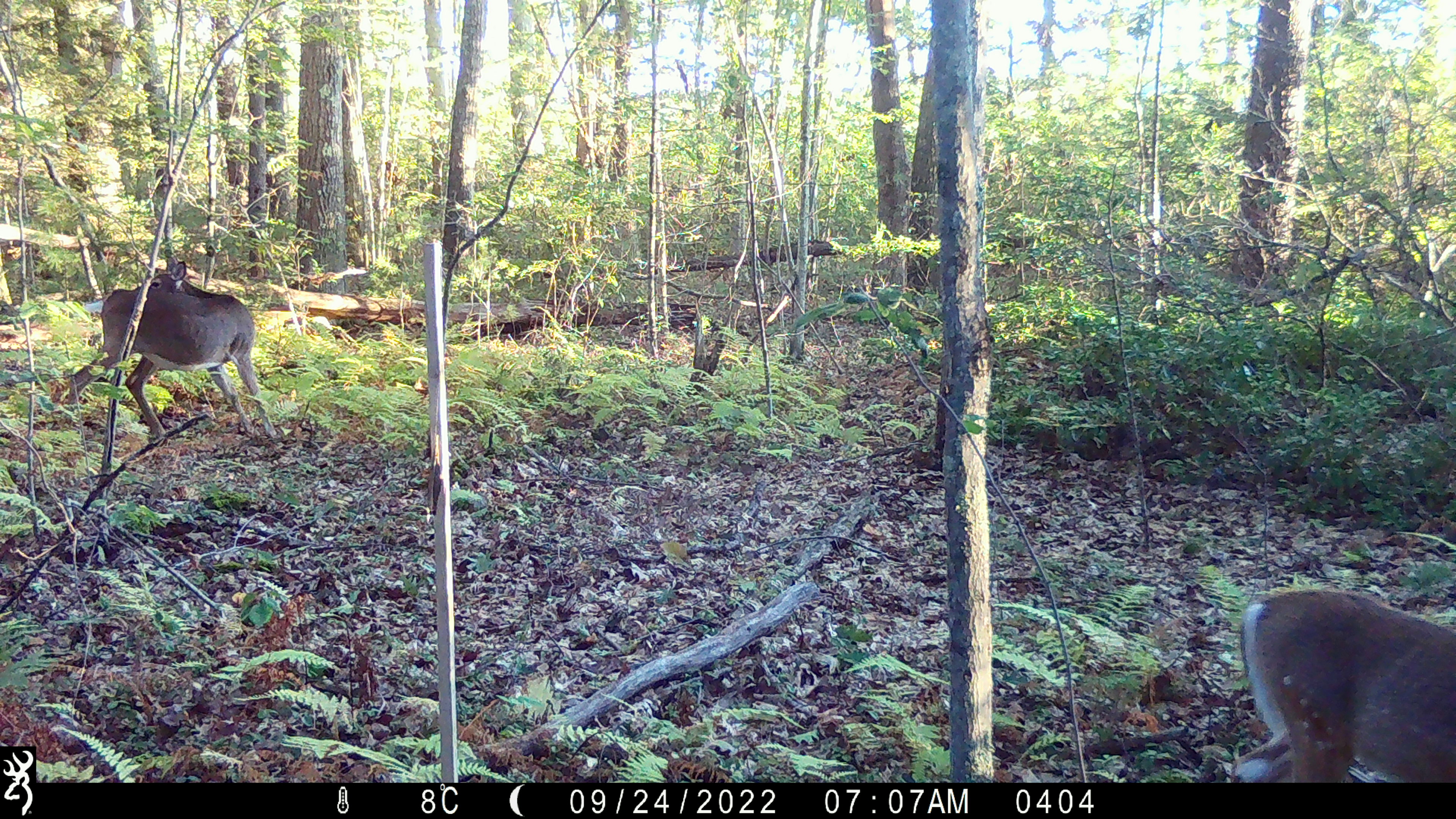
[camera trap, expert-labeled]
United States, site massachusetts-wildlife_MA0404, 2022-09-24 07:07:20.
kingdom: Animalia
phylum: Chordata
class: Mammalia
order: Artiodactyla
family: Cervidae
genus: Odocoileus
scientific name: Odocoileus virginianus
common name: white-tailed deer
White-tailed deer (Odocoileus virginianus).